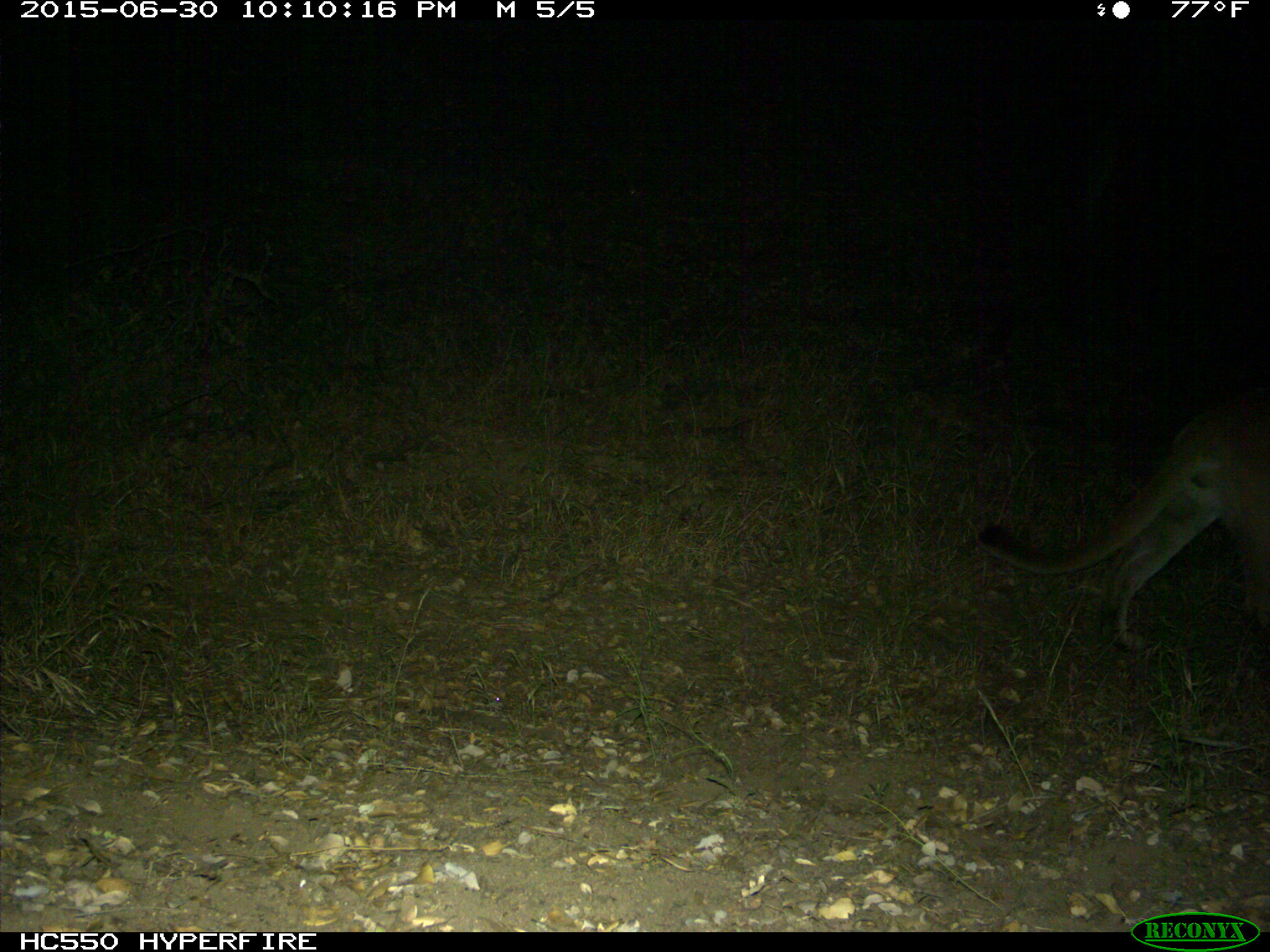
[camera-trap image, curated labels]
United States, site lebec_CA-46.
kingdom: Animalia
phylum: Chordata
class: Mammalia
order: Carnivora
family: Felidae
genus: Puma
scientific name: Puma concolor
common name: mountain lion